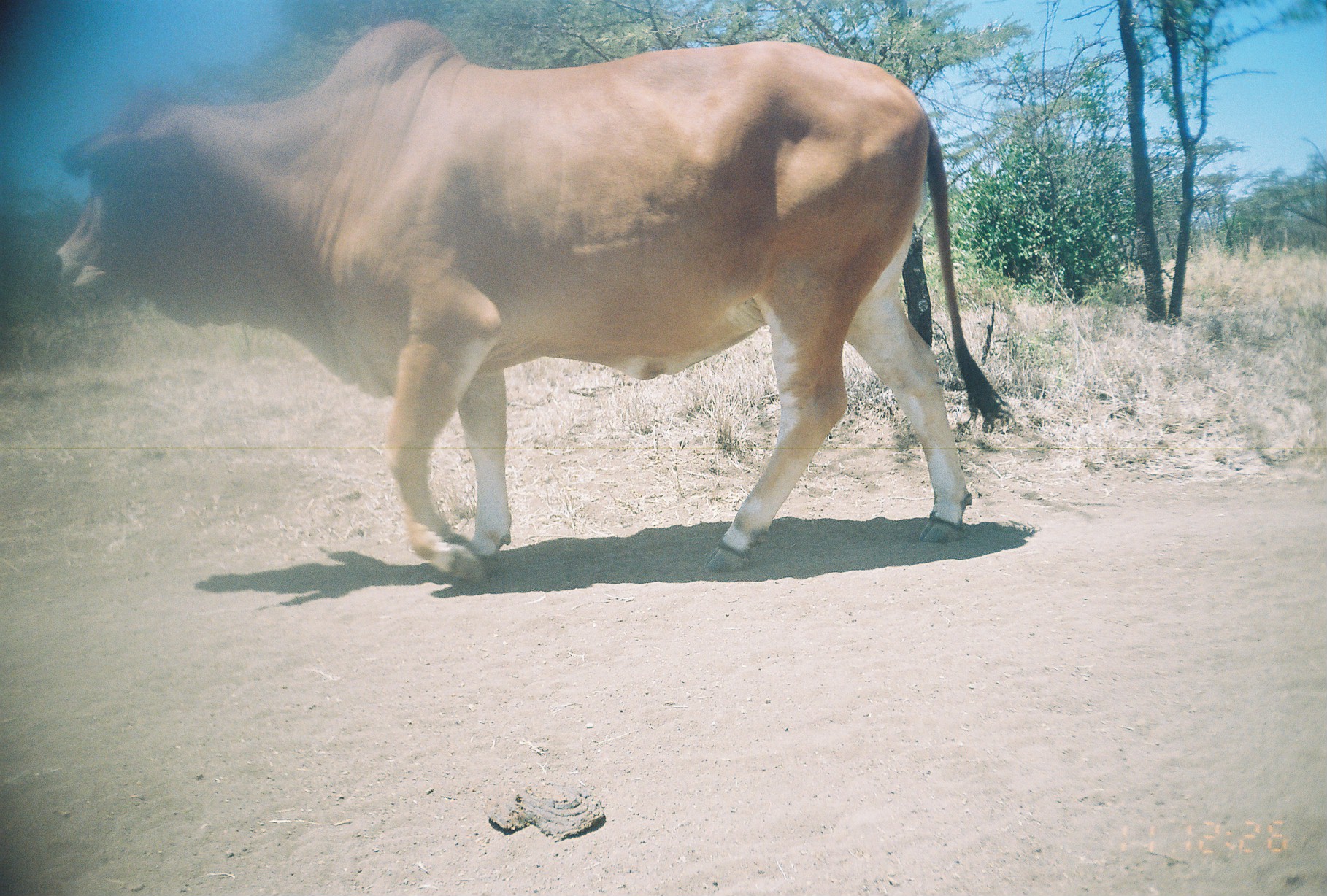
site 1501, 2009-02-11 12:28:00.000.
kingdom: Animalia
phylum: Chordata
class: Mammalia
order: Artiodactyla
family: Bovidae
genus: Bos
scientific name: Bos taurus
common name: domestic cattle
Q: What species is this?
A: Bos taurus (domestic cattle).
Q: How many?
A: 1.